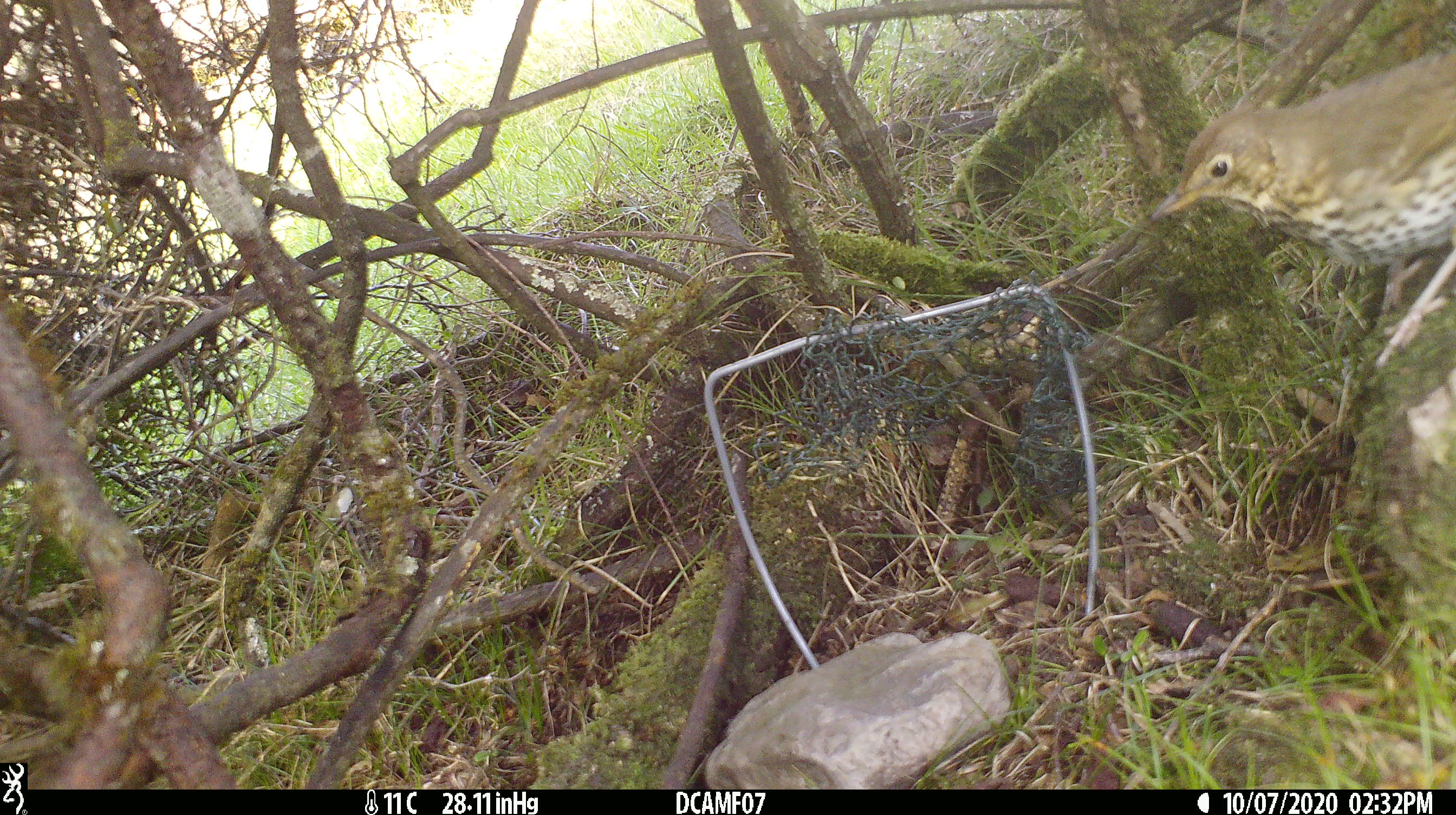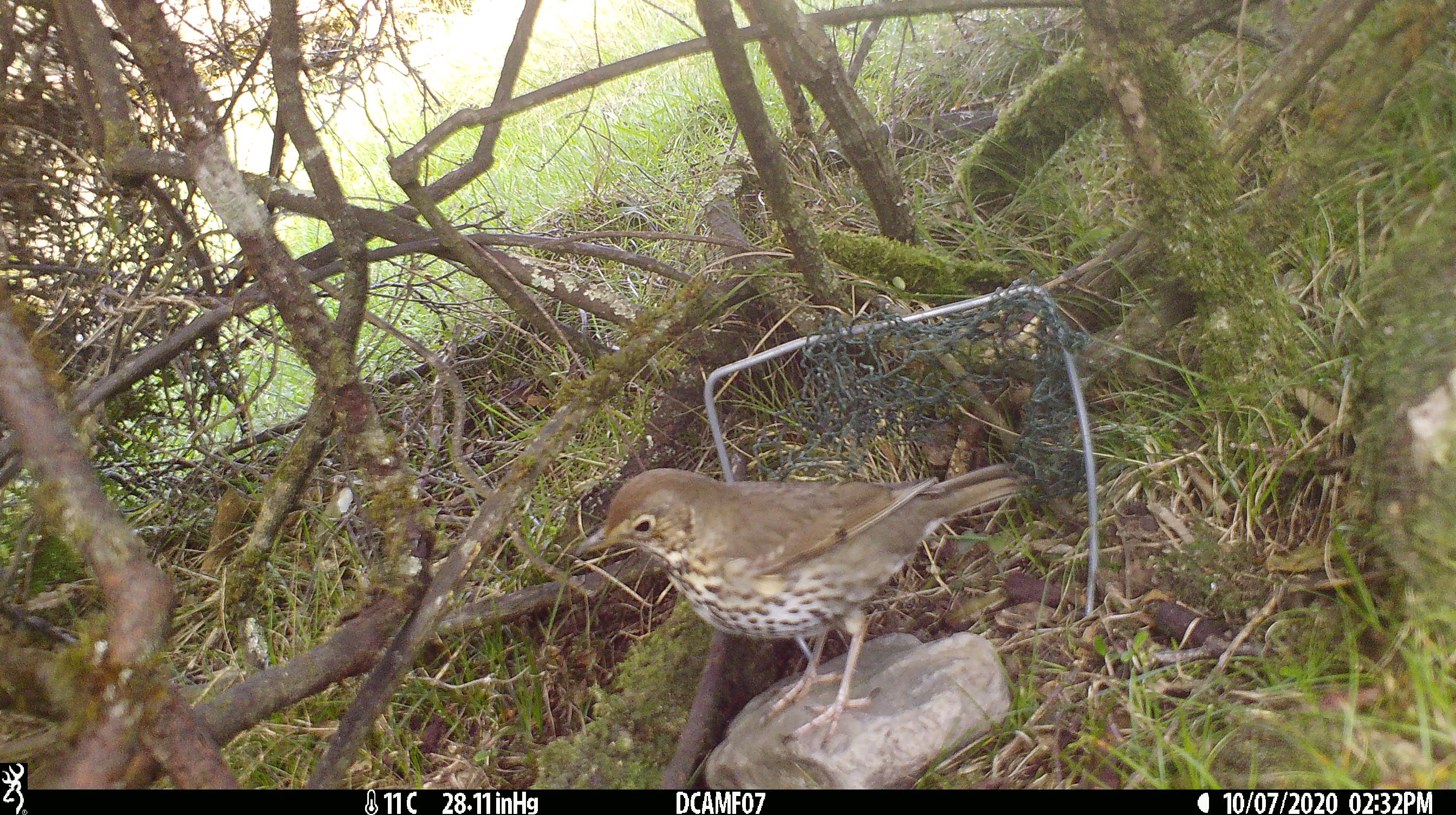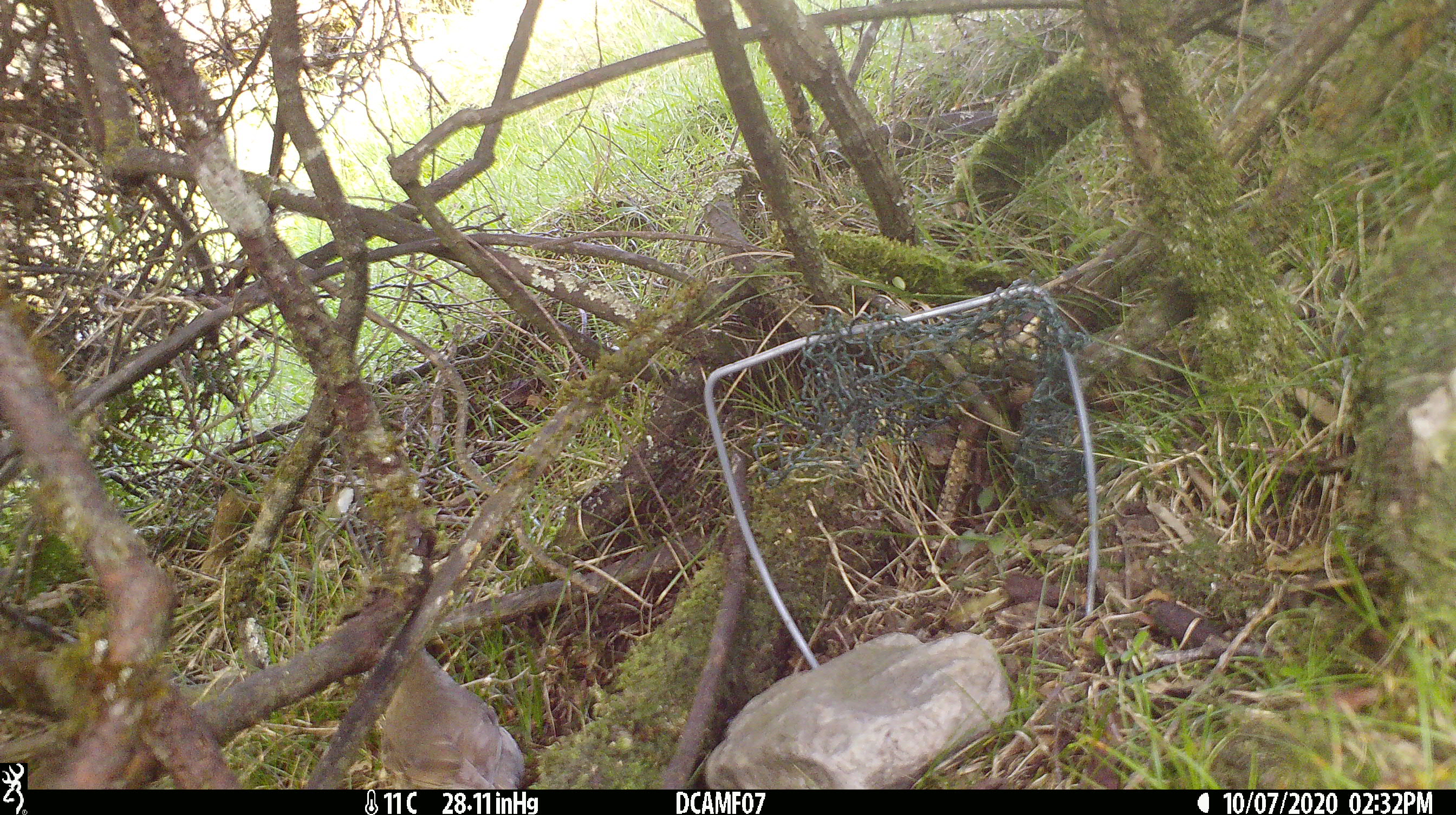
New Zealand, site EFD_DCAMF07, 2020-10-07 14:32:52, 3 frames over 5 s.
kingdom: Animalia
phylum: Chordata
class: Aves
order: Passeriformes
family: Turdidae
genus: Turdus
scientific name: Turdus philomelos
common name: song thrush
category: thrush